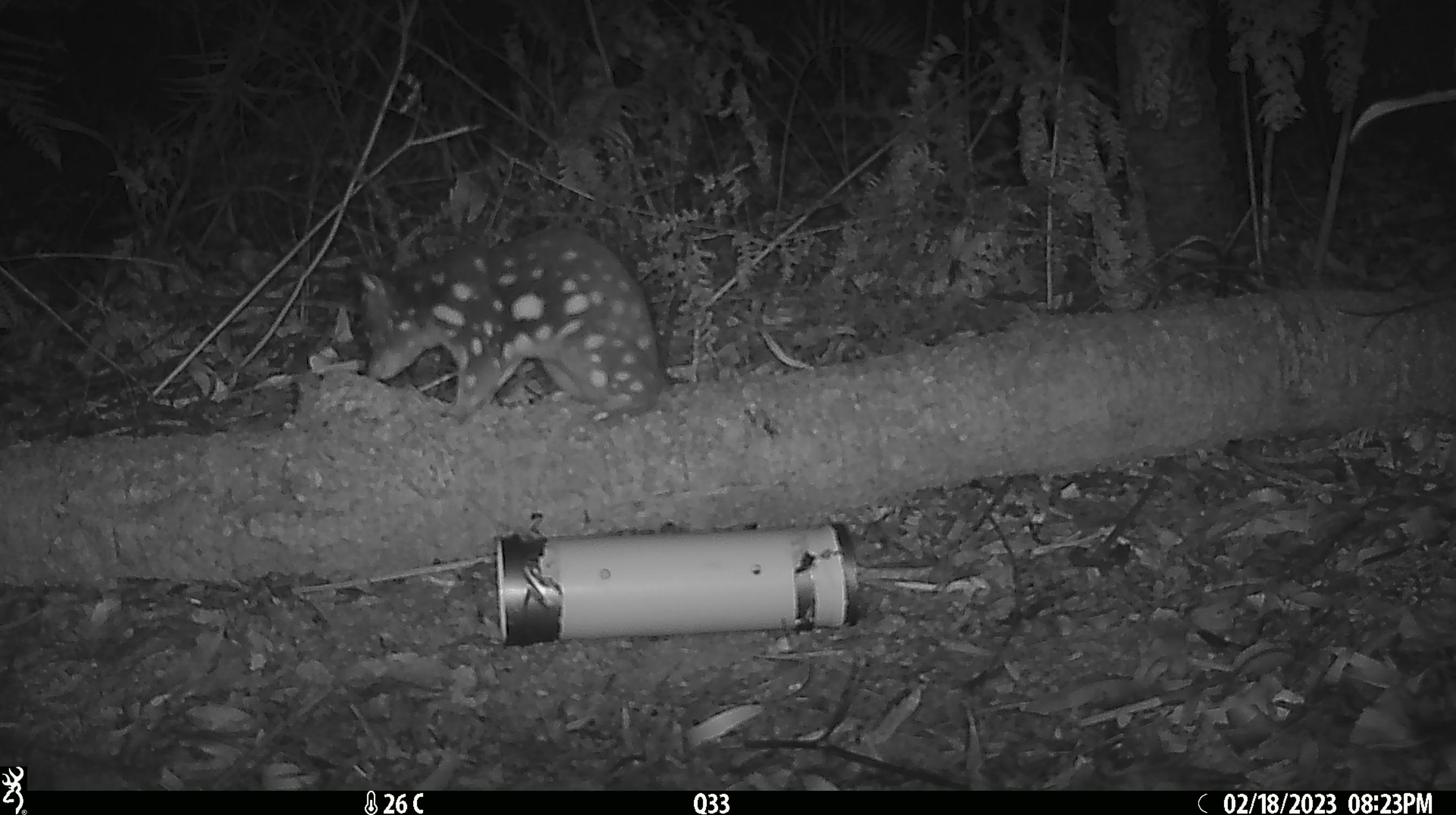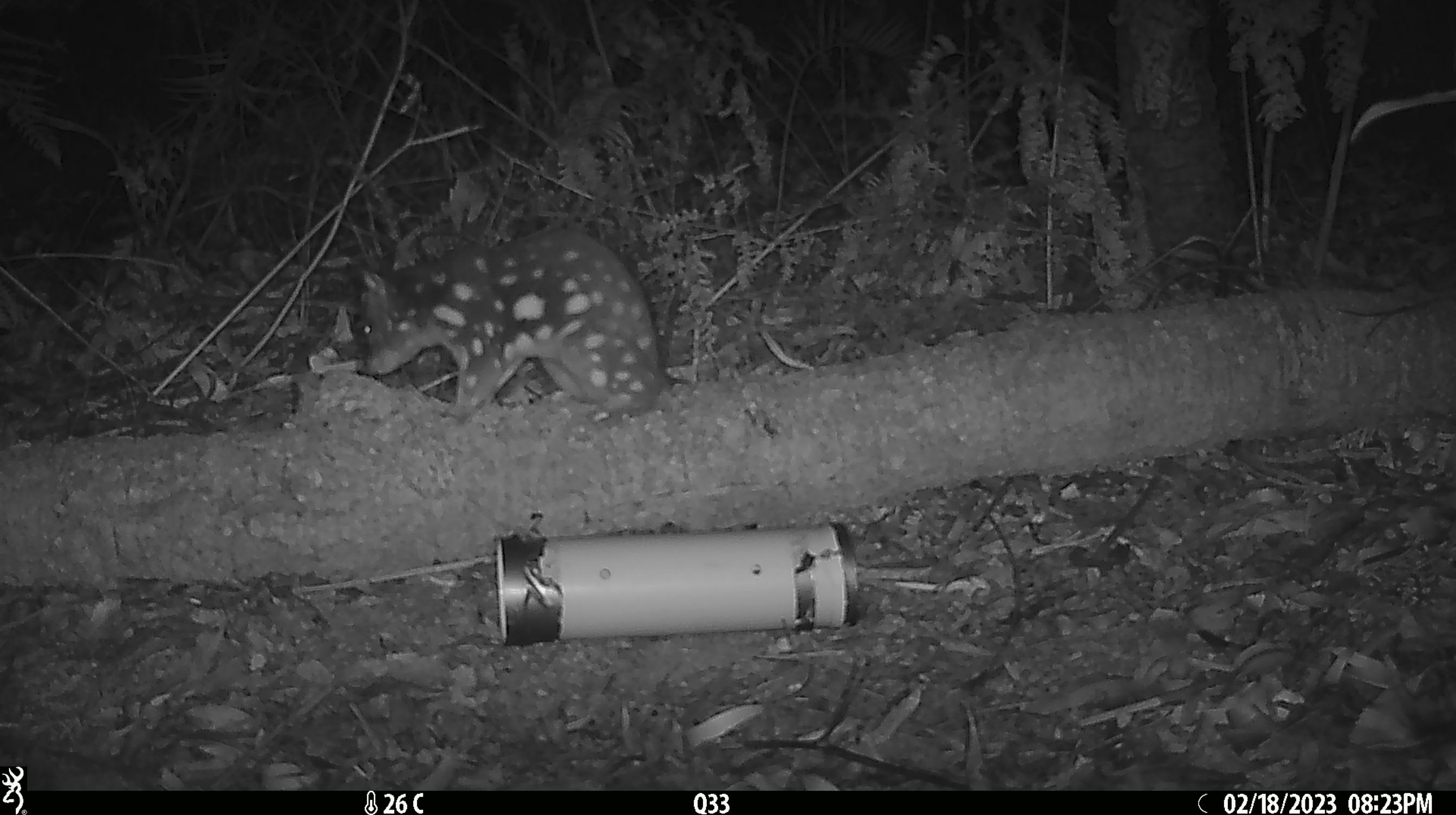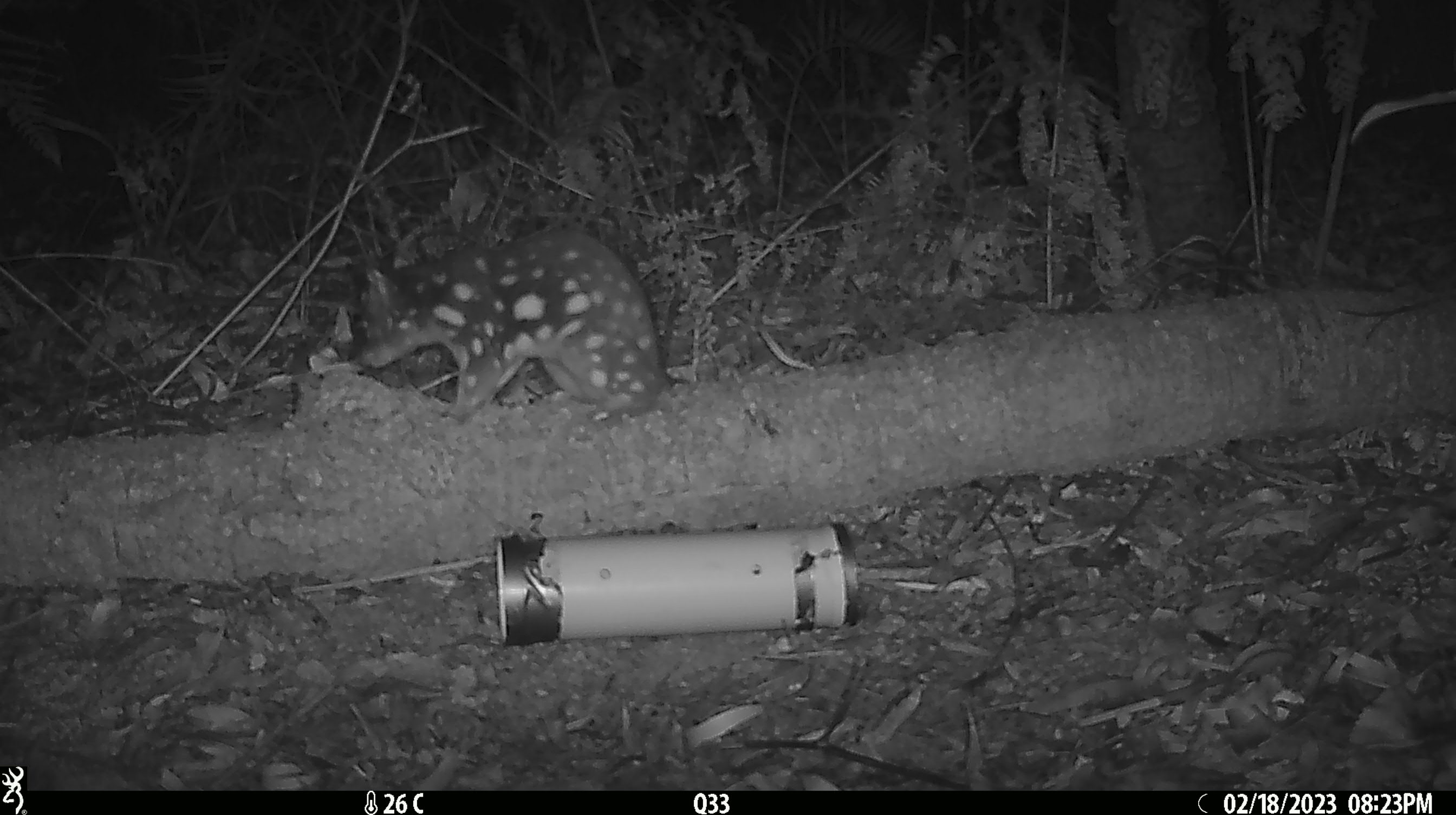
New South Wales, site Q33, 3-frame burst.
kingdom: Animalia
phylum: Chordata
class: Mammalia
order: Dasyuromorphia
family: Dasyuridae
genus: Dasyurus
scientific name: Dasyurus maculatus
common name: spotted-tailed quoll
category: quoll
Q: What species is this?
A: Quoll (spotted-tailed quoll) (Dasyurus maculatus).